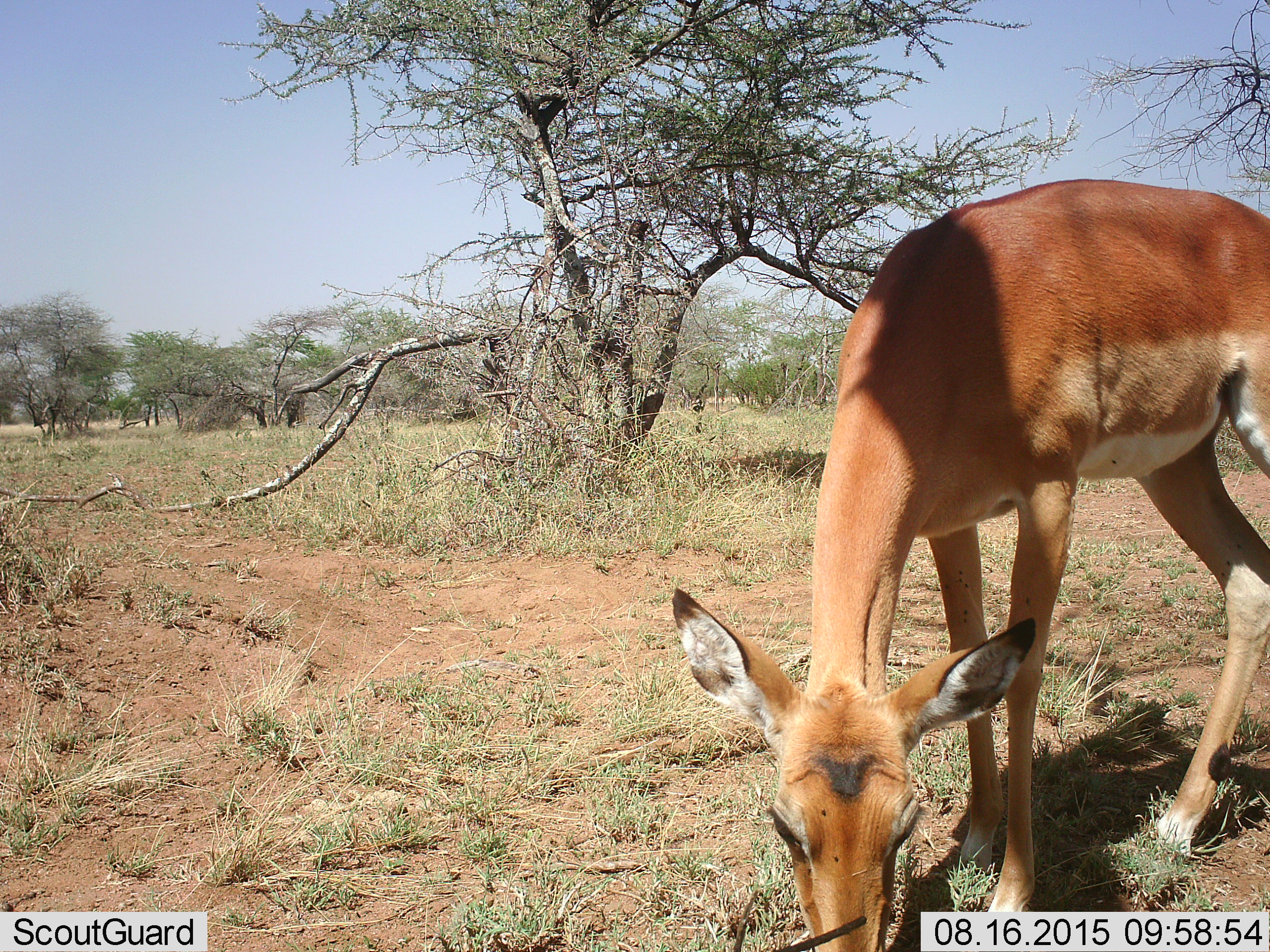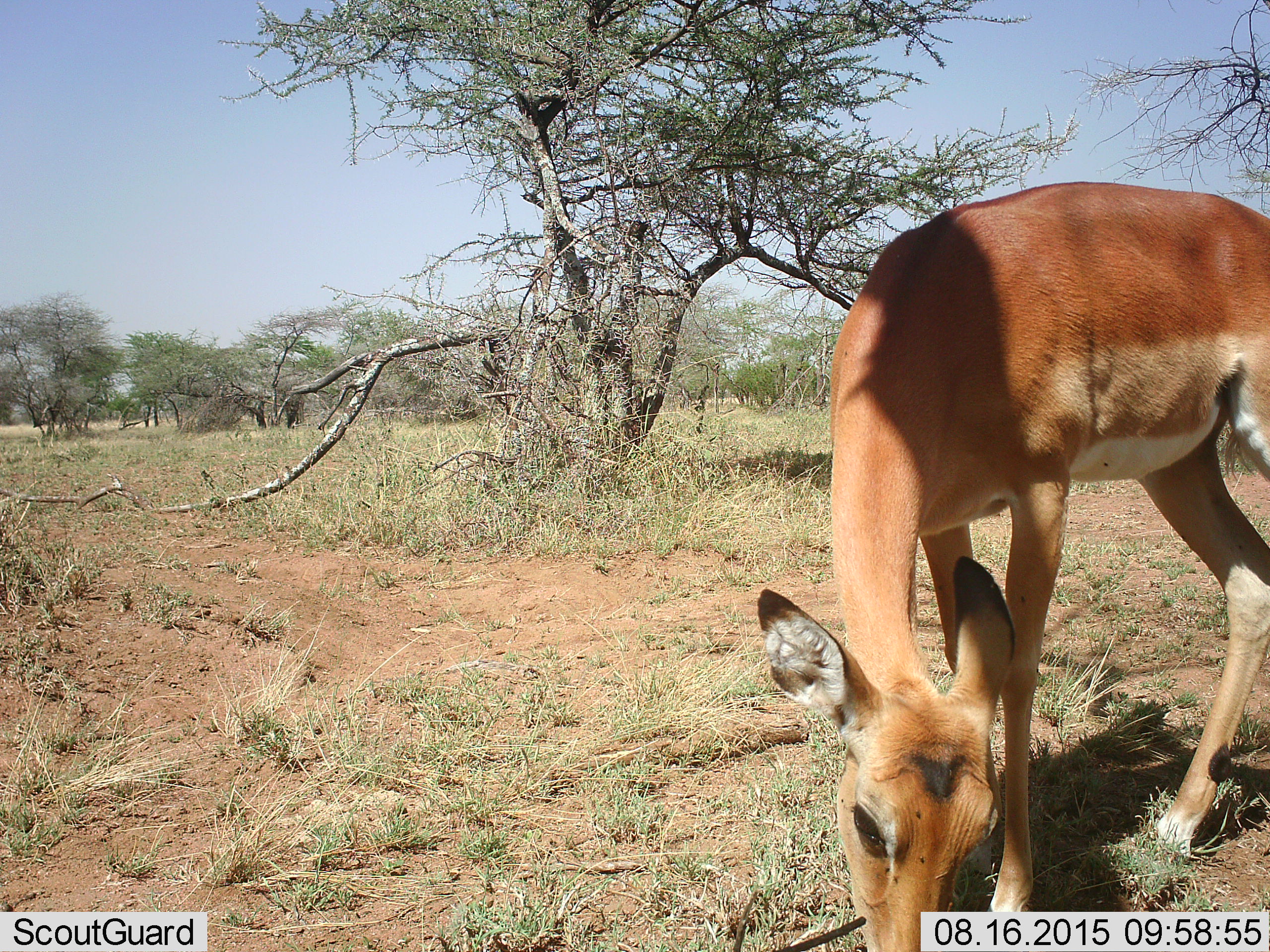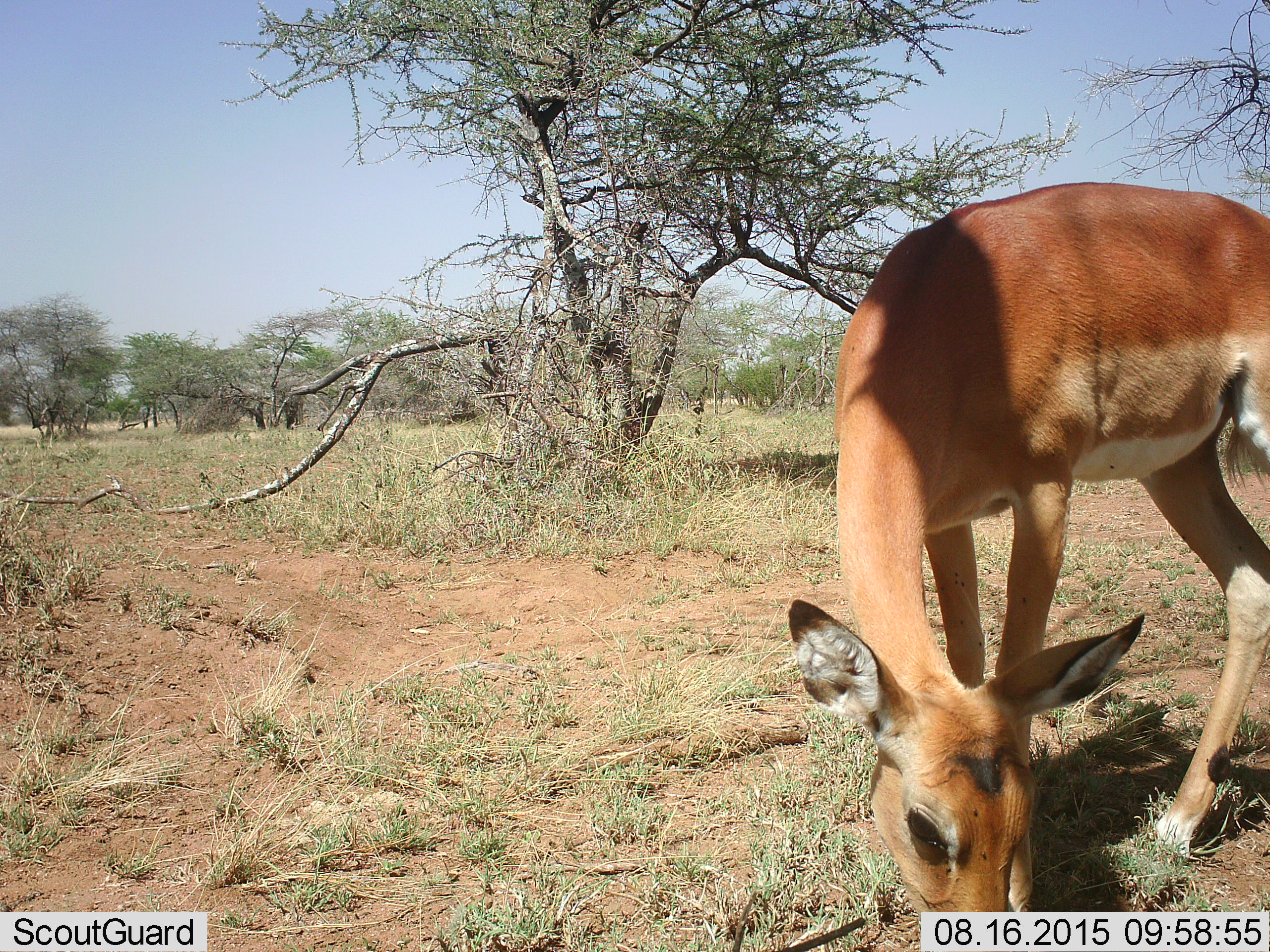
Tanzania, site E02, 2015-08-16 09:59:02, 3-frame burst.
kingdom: Animalia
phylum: Chordata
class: Mammalia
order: Artiodactyla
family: Bovidae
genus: Aepyceros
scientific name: Aepyceros melampus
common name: impala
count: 1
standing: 25%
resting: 0%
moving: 0%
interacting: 0%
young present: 0%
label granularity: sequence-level